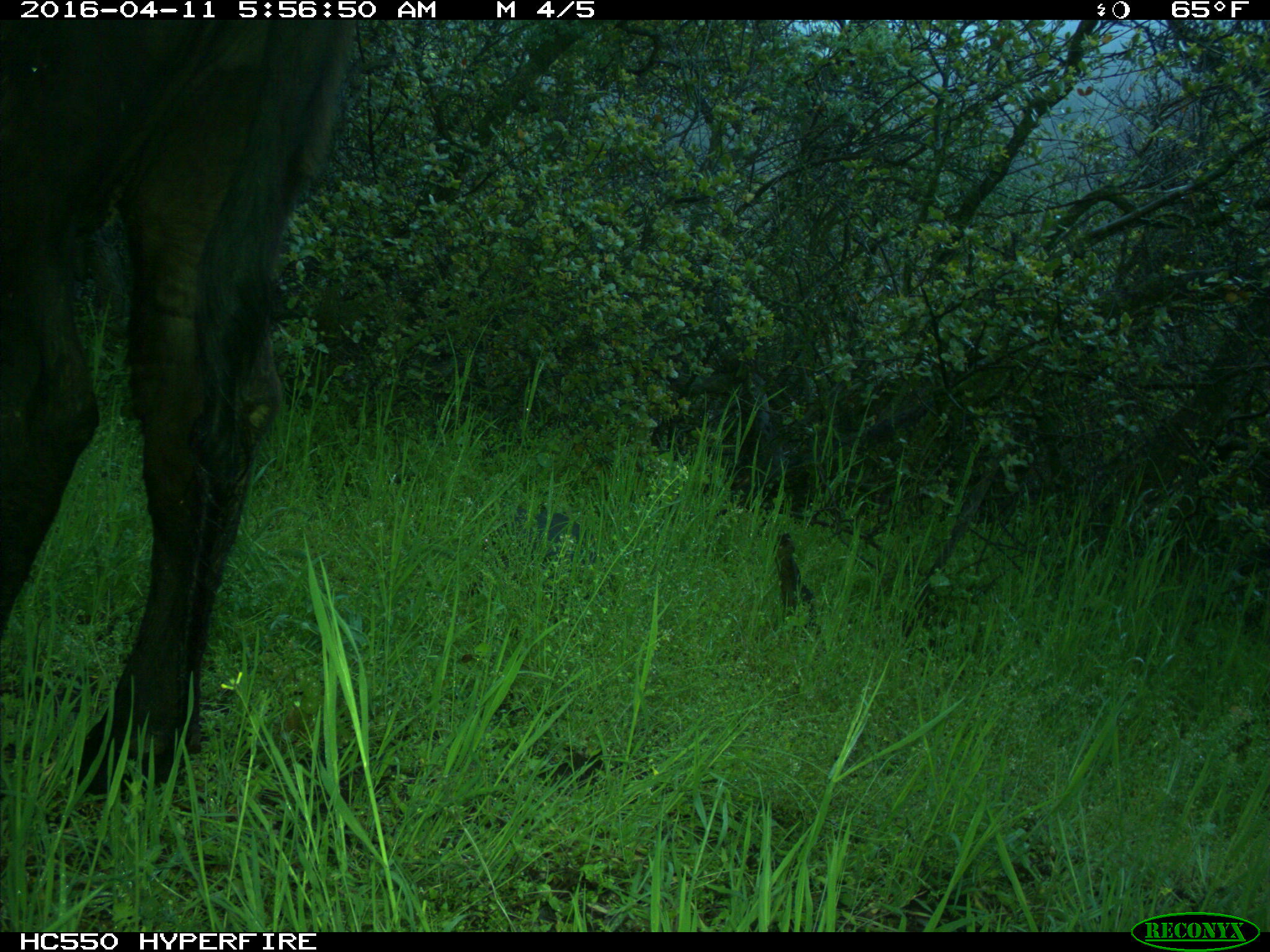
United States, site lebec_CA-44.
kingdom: Animalia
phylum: Chordata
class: Mammalia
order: Artiodactyla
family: Bovidae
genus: Bos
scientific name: Bos taurus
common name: domestic cow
Bos taurus (domestic cow).